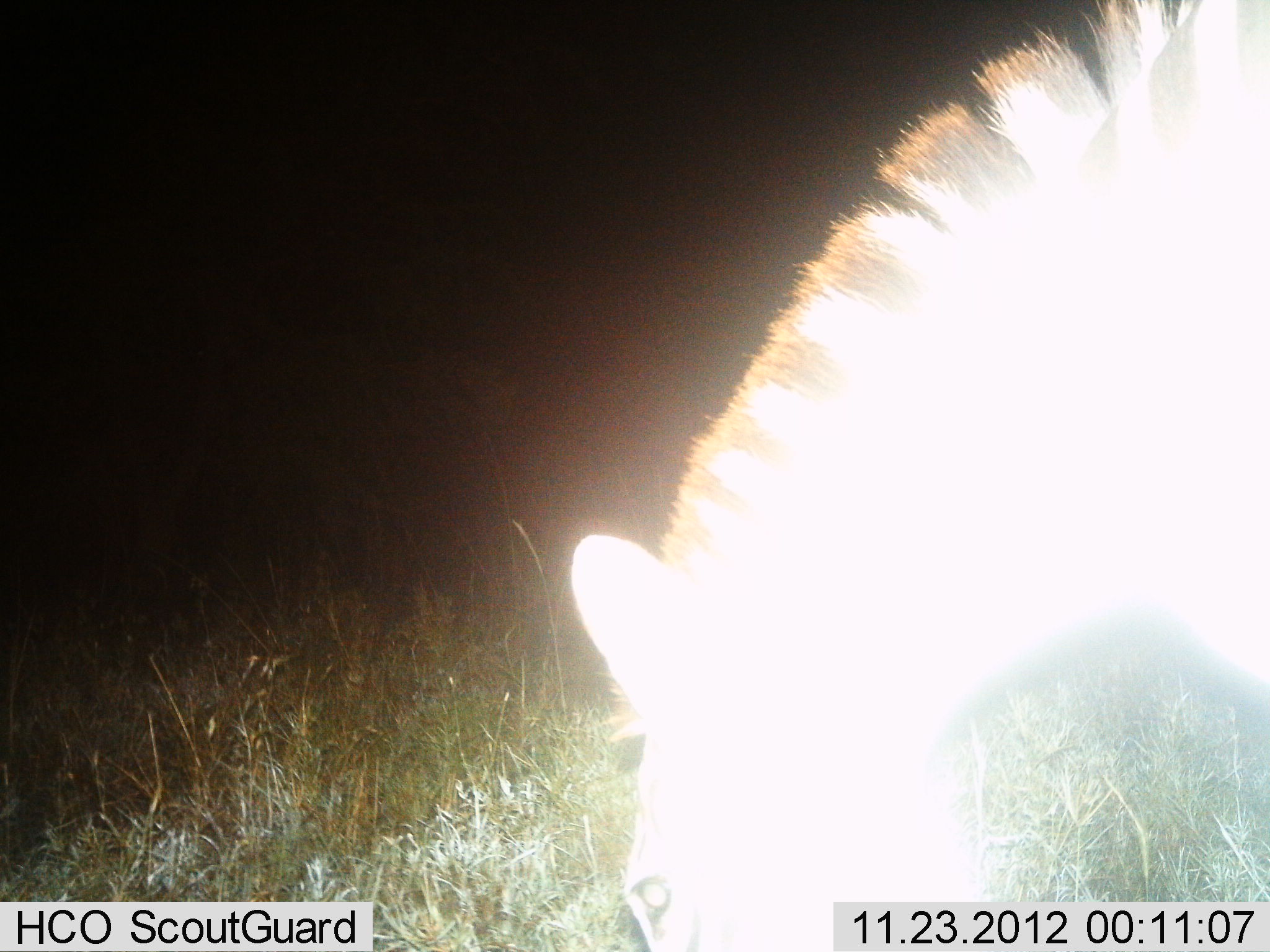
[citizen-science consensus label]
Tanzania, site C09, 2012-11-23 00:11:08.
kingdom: Animalia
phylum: Chordata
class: Mammalia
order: Perissodactyla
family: Equidae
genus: Equus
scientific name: Equus quagga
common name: plains zebra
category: zebra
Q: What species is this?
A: Zebra (plains zebra) (Equus quagga).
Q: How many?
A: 1.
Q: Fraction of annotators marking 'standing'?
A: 30%.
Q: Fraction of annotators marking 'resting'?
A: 0%.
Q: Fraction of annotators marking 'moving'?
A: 0%.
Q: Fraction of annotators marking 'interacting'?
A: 0%.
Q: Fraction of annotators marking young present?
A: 0%.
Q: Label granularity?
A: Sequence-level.